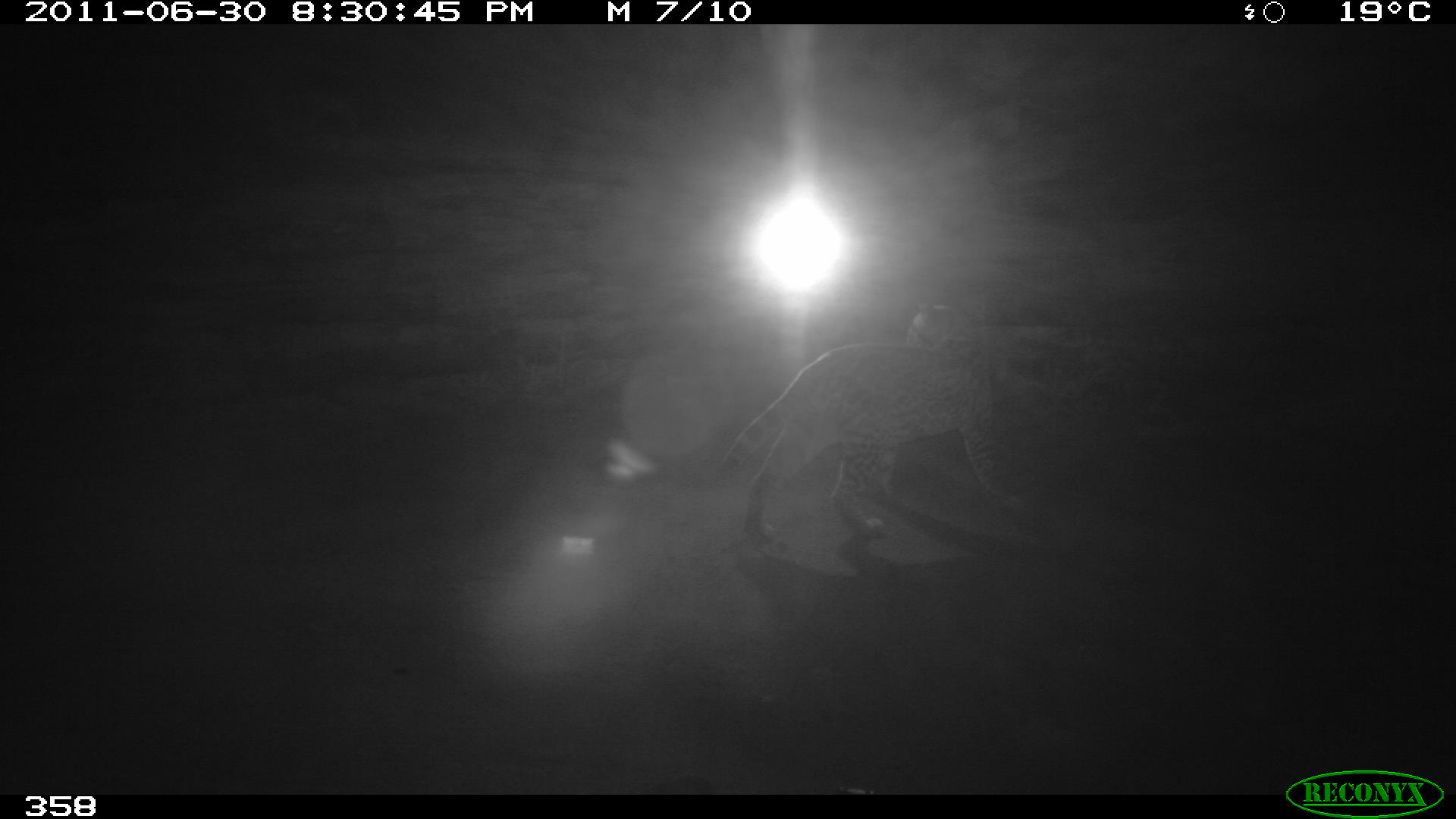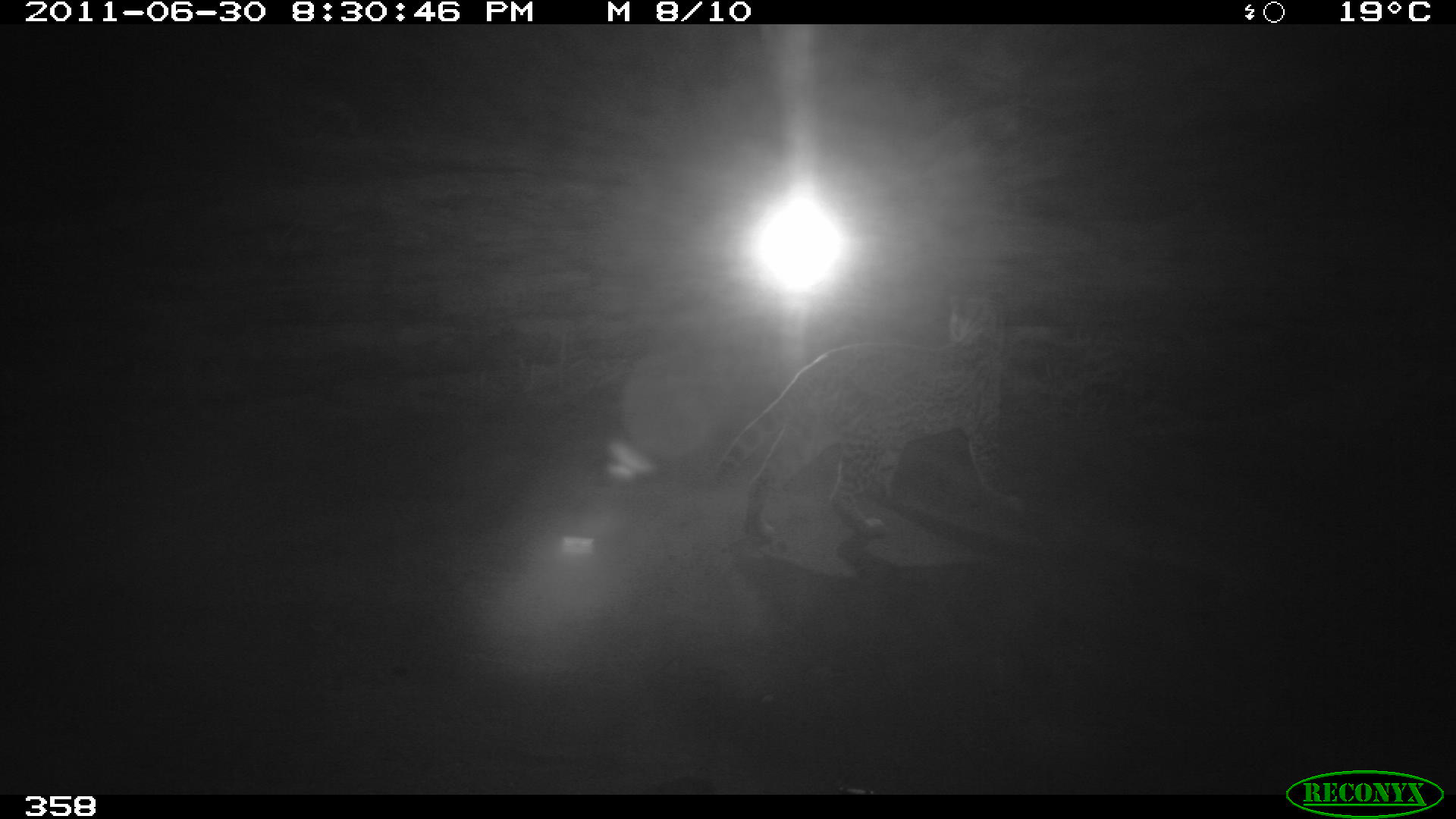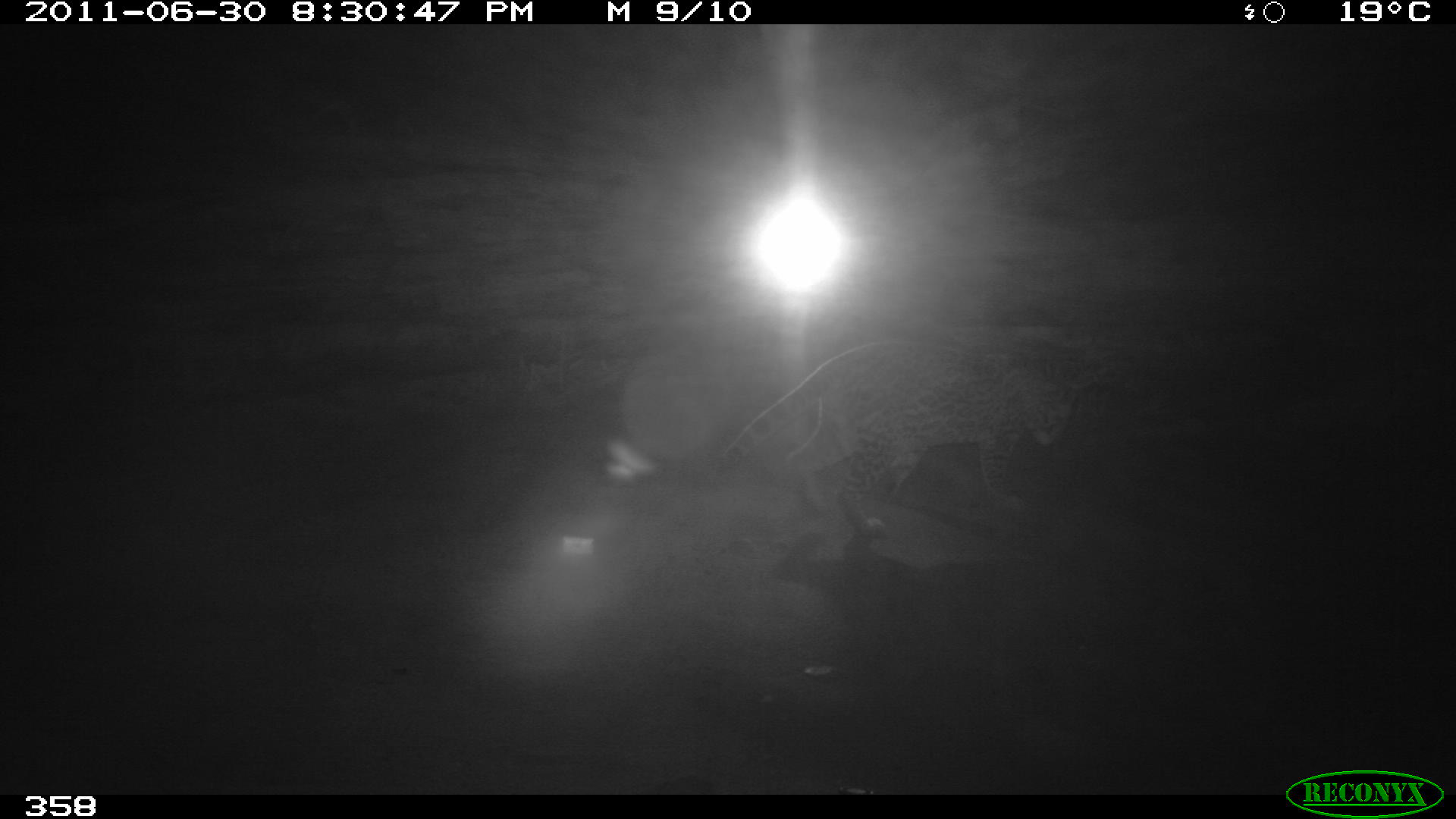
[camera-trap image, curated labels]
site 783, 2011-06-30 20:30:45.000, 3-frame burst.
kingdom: Animalia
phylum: Chordata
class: Mammalia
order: Carnivora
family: Felidae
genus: Leopardus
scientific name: Leopardus pardalis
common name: ocelot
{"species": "Leopardus pardalis (ocelot)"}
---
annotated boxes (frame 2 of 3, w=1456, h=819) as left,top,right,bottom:
leopardus pardalis: 713,286,1026,542